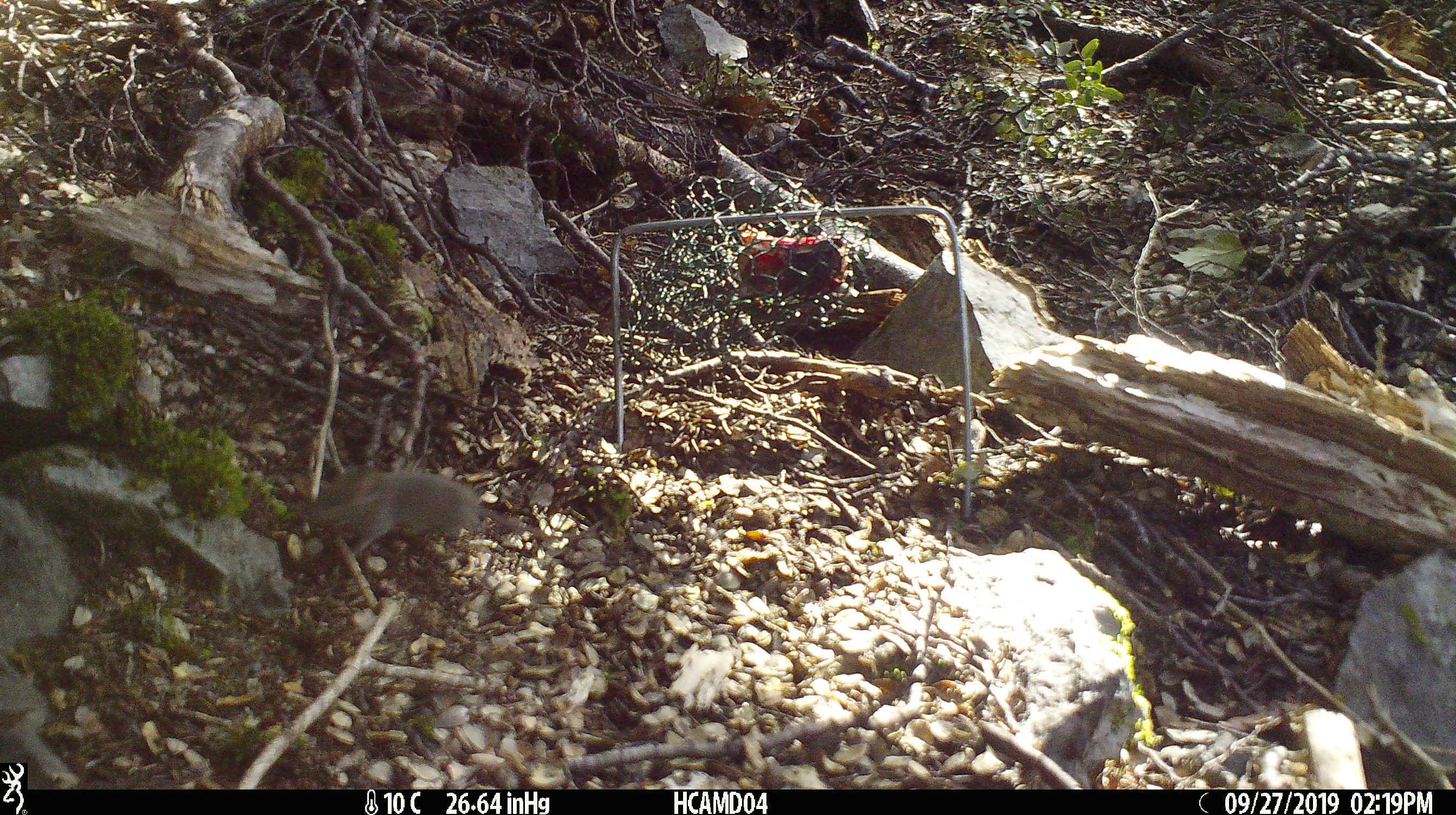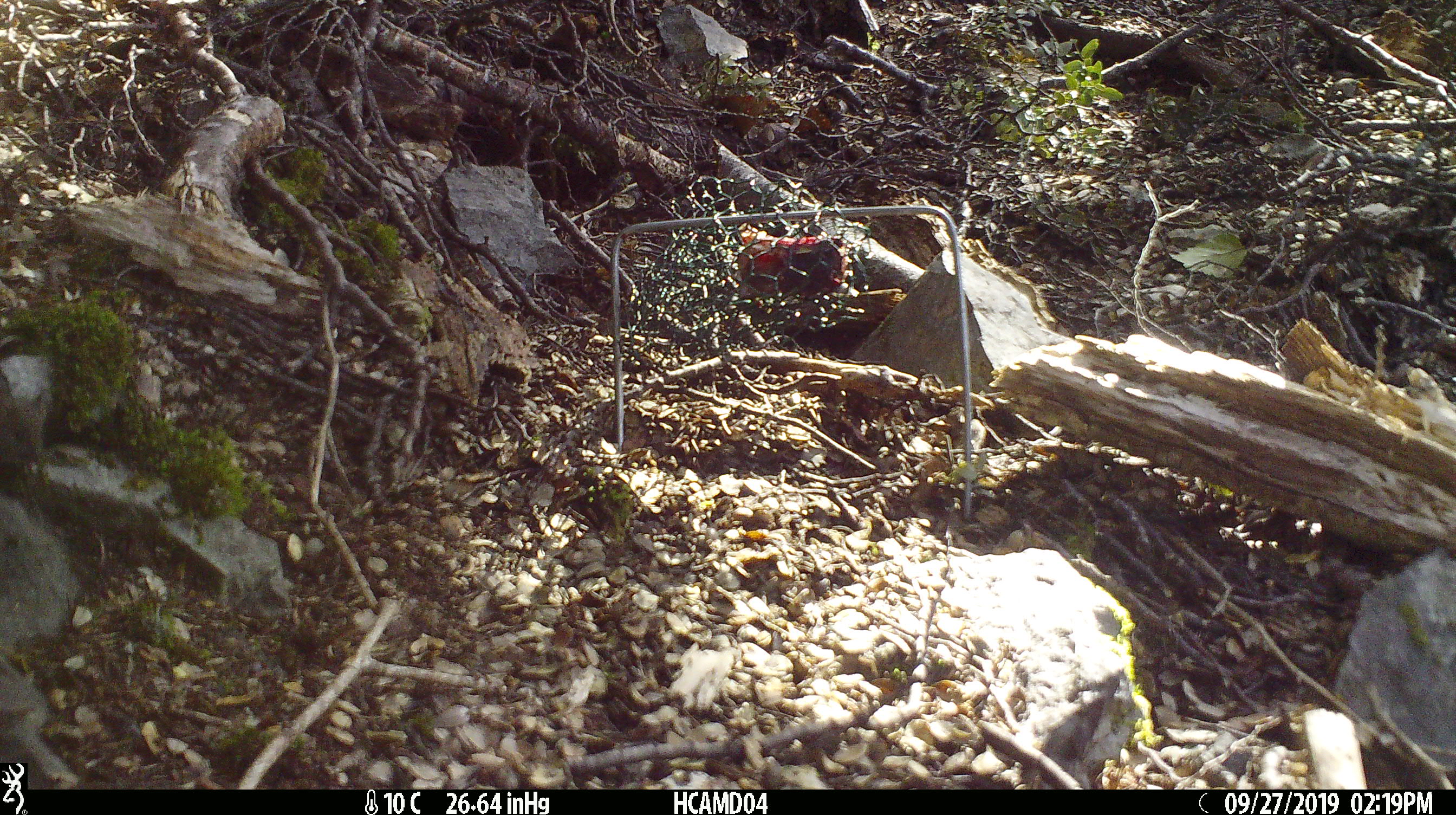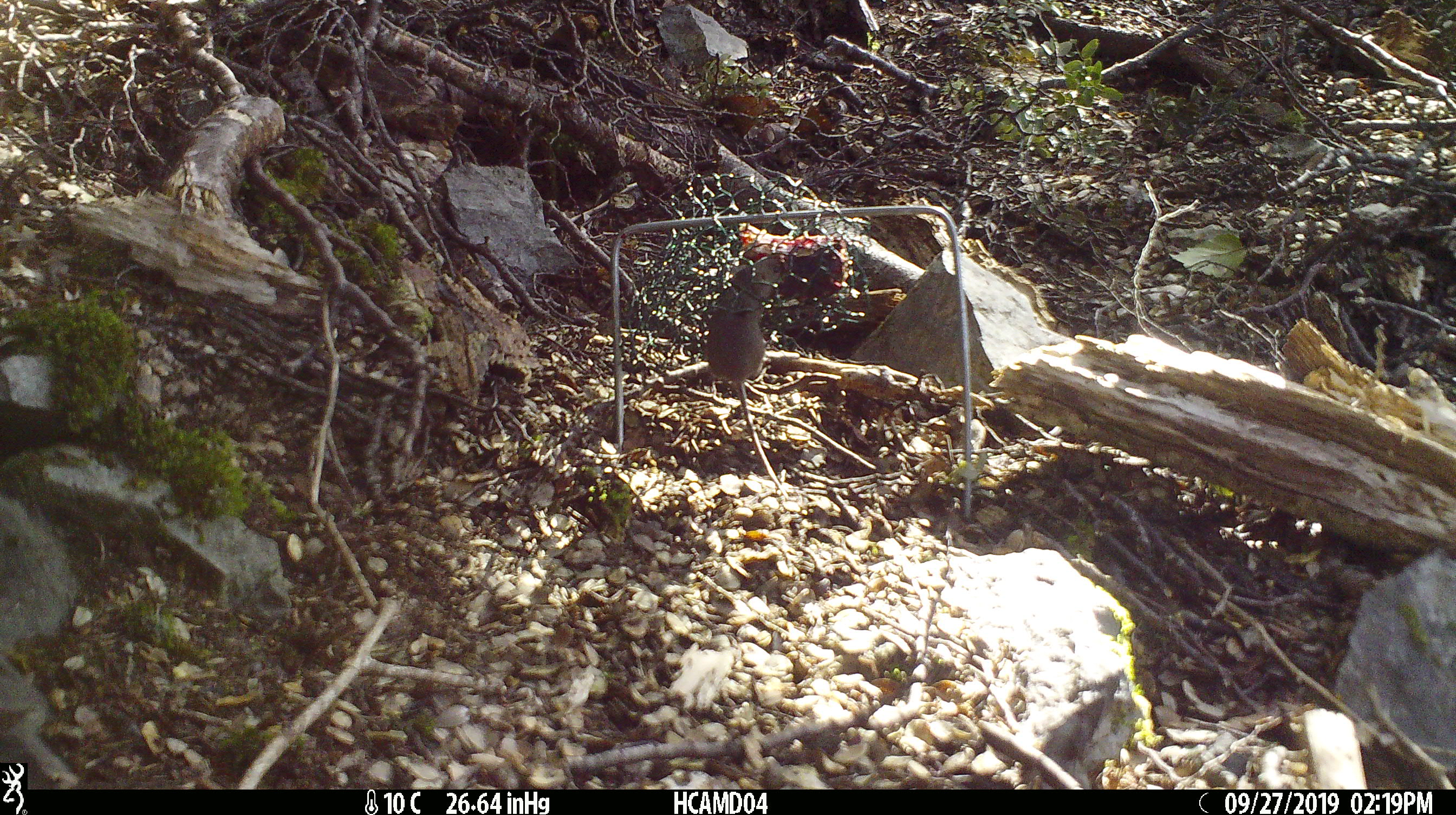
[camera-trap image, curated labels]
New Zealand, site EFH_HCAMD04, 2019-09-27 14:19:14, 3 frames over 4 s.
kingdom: Animalia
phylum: Chordata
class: Mammalia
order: Rodentia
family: Muridae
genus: Mus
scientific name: Mus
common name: mouse